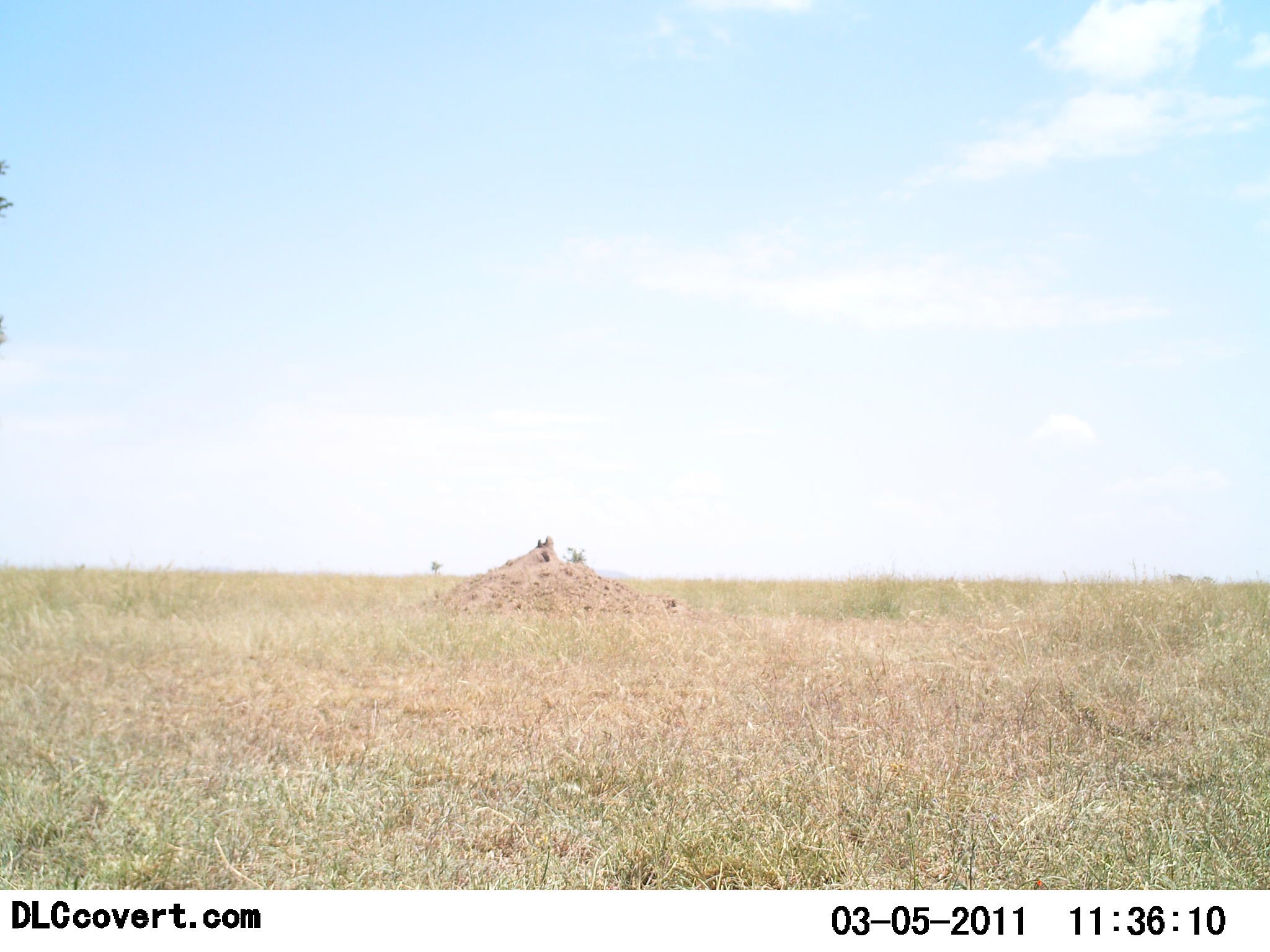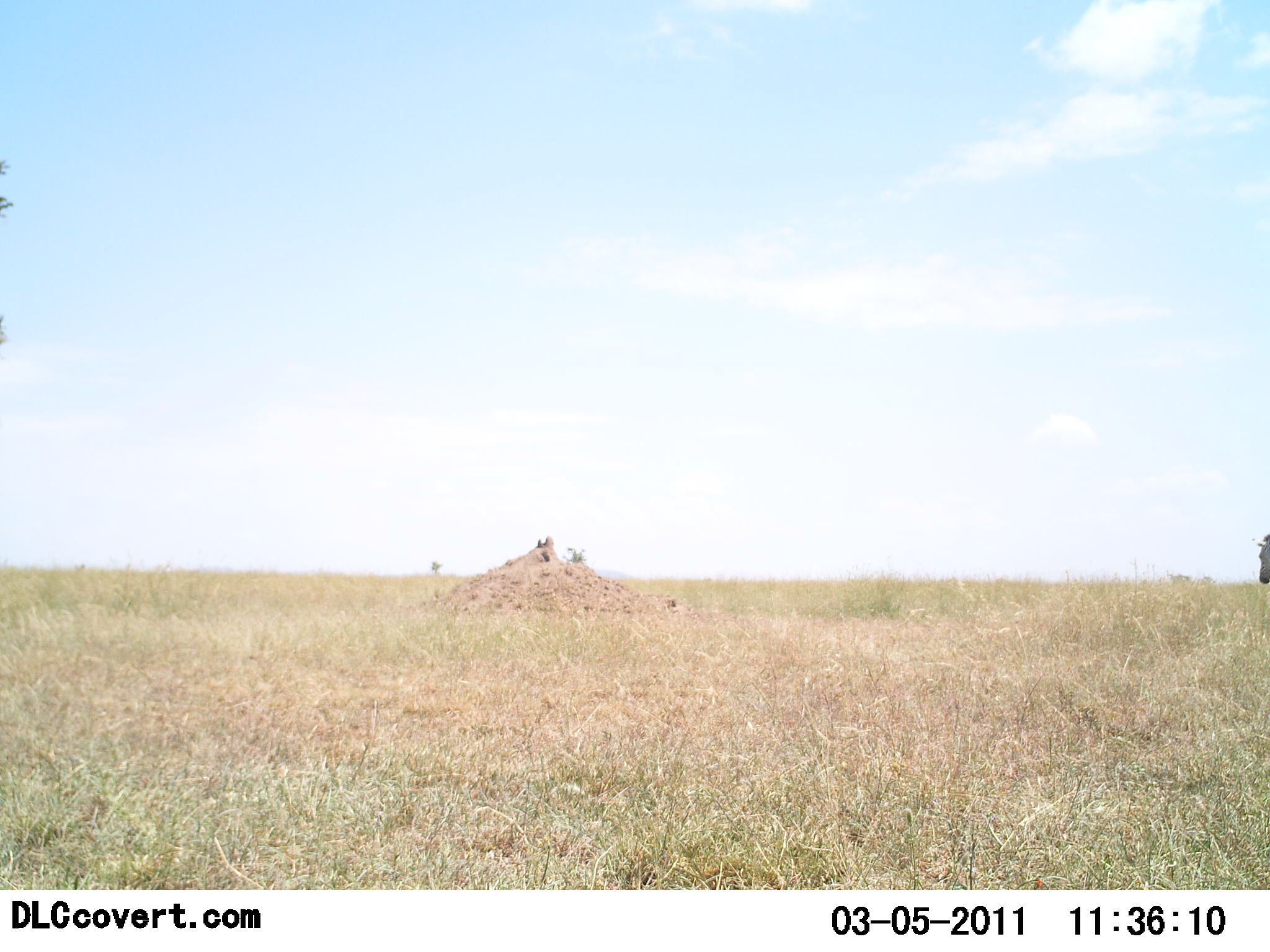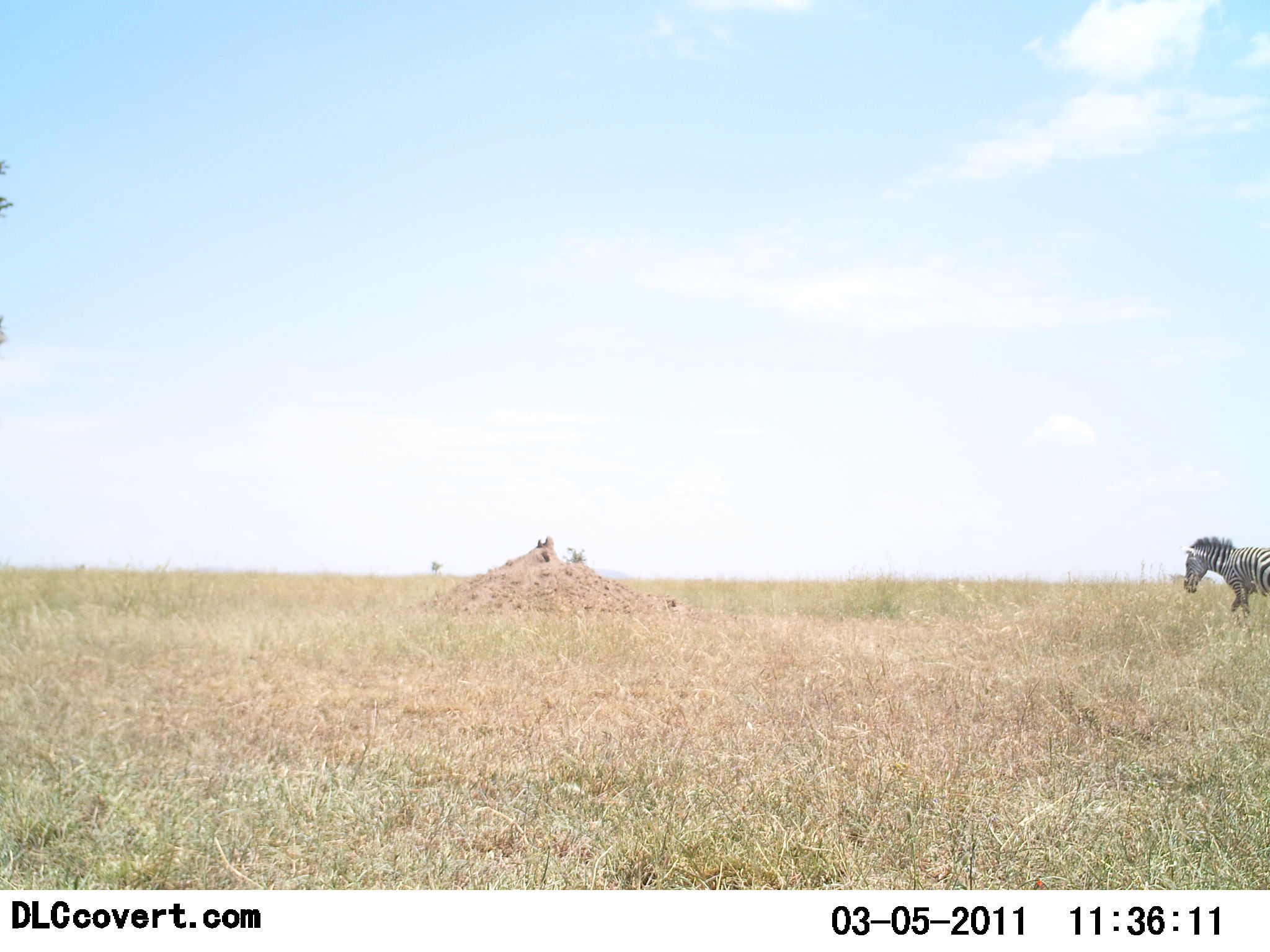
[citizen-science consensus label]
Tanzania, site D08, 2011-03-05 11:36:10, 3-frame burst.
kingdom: Animalia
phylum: Chordata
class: Mammalia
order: Perissodactyla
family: Equidae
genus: Equus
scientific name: Equus quagga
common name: plains zebra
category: zebra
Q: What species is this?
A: Zebra (plains zebra) (Equus quagga).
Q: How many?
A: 1.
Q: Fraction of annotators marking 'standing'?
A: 0%.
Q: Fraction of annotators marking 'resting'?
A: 0%.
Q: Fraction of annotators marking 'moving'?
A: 100%.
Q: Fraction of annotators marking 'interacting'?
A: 0%.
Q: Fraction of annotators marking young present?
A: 0%.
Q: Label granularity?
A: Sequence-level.